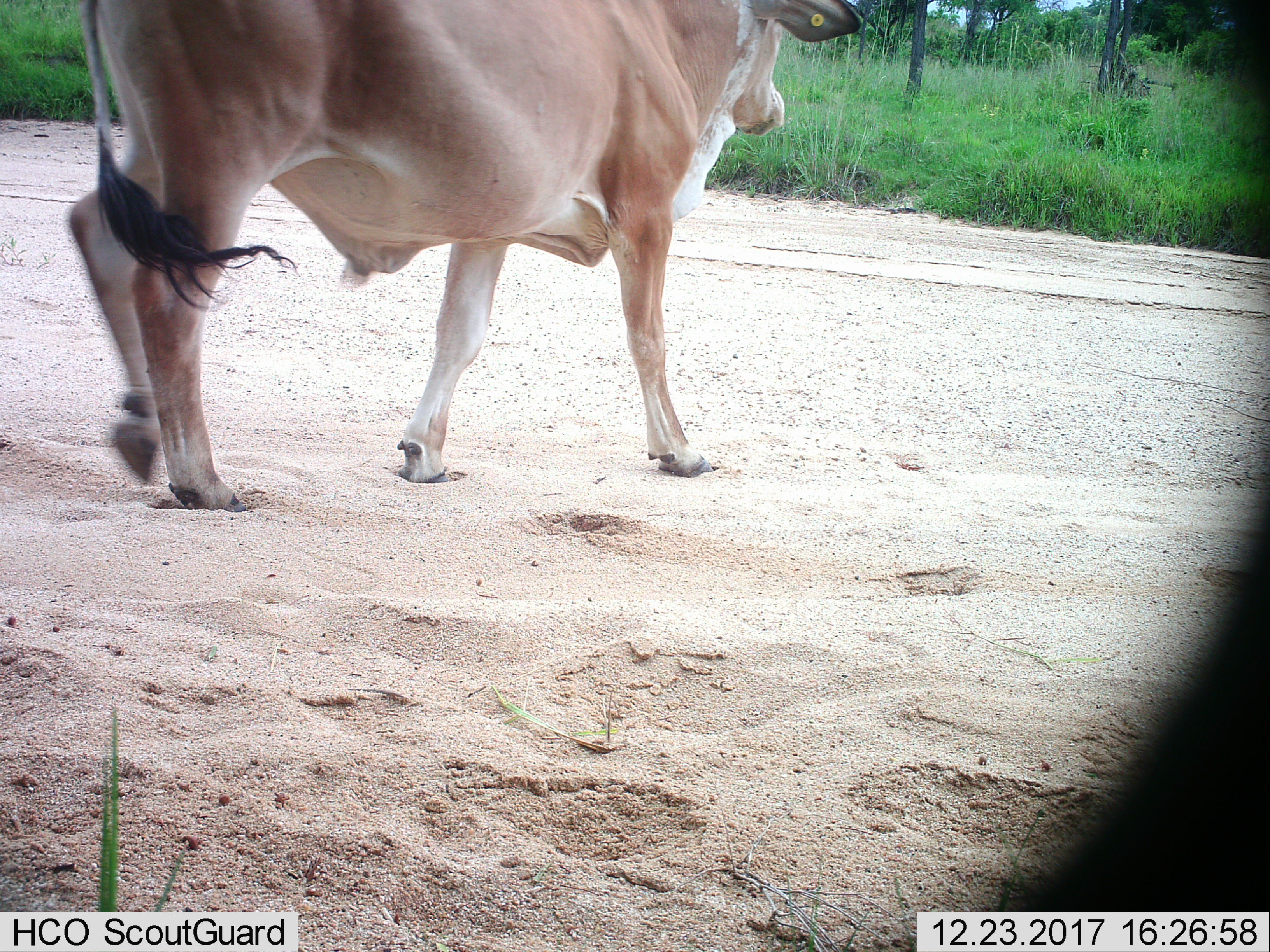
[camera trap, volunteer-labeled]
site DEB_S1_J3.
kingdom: Animalia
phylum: Chordata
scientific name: Vertebrata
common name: domestic animal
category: domesticanimal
Domesticanimal (domestic animal) (Vertebrata), count 1. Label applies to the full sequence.